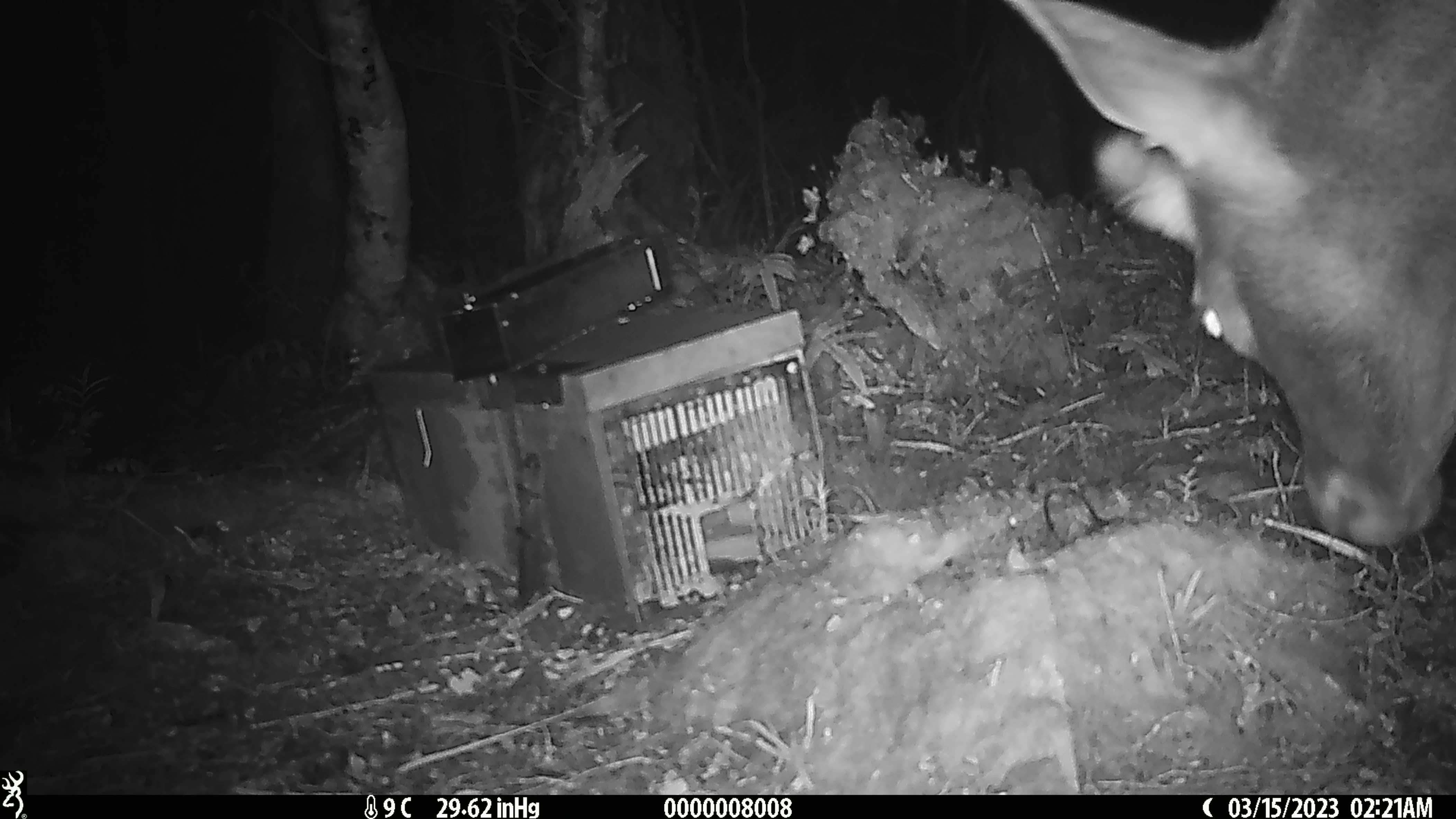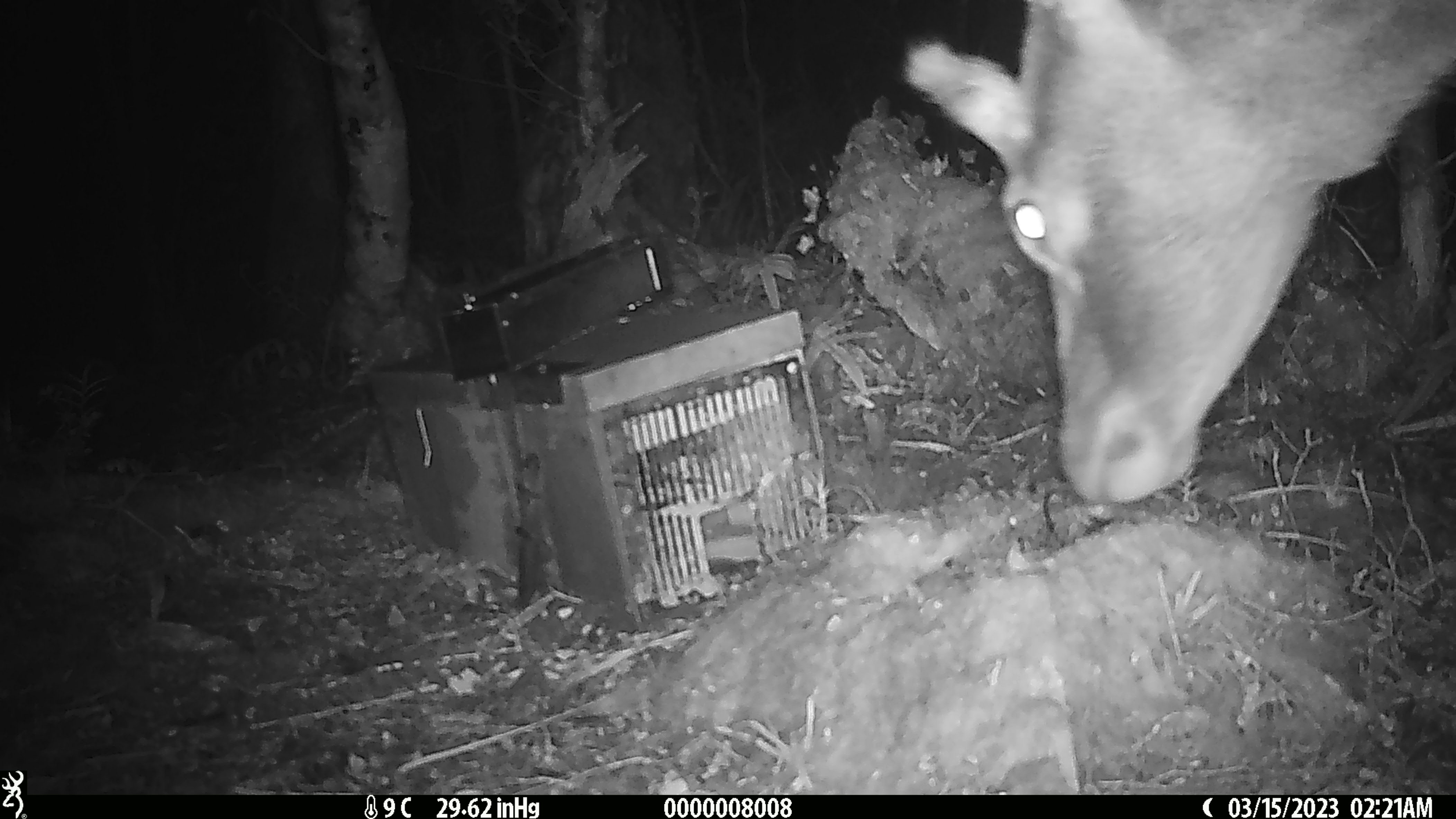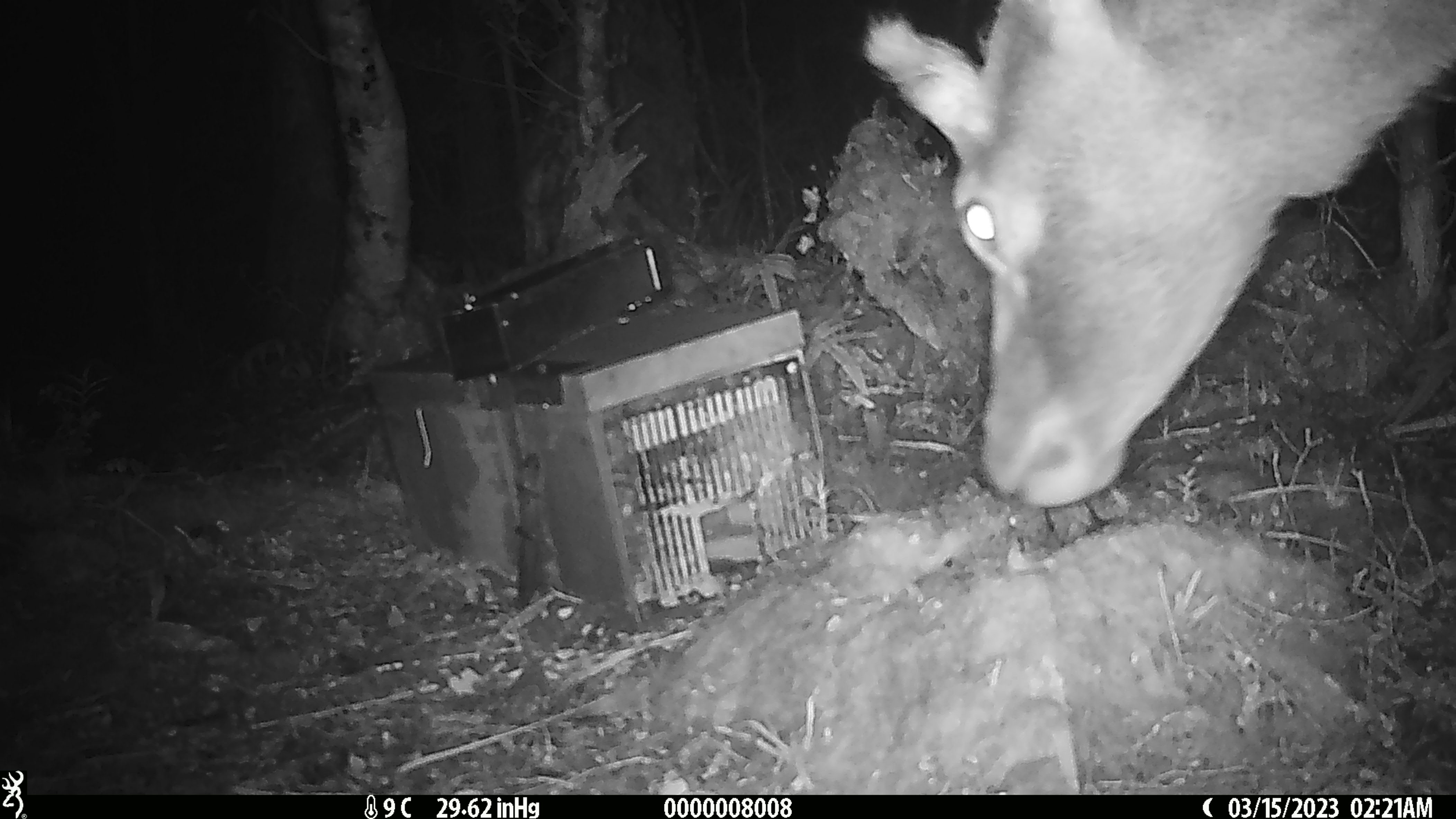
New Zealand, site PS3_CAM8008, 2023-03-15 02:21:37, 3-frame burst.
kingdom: Animalia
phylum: Chordata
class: Mammalia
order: Artiodactyla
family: Cervidae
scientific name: Cervidae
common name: deer